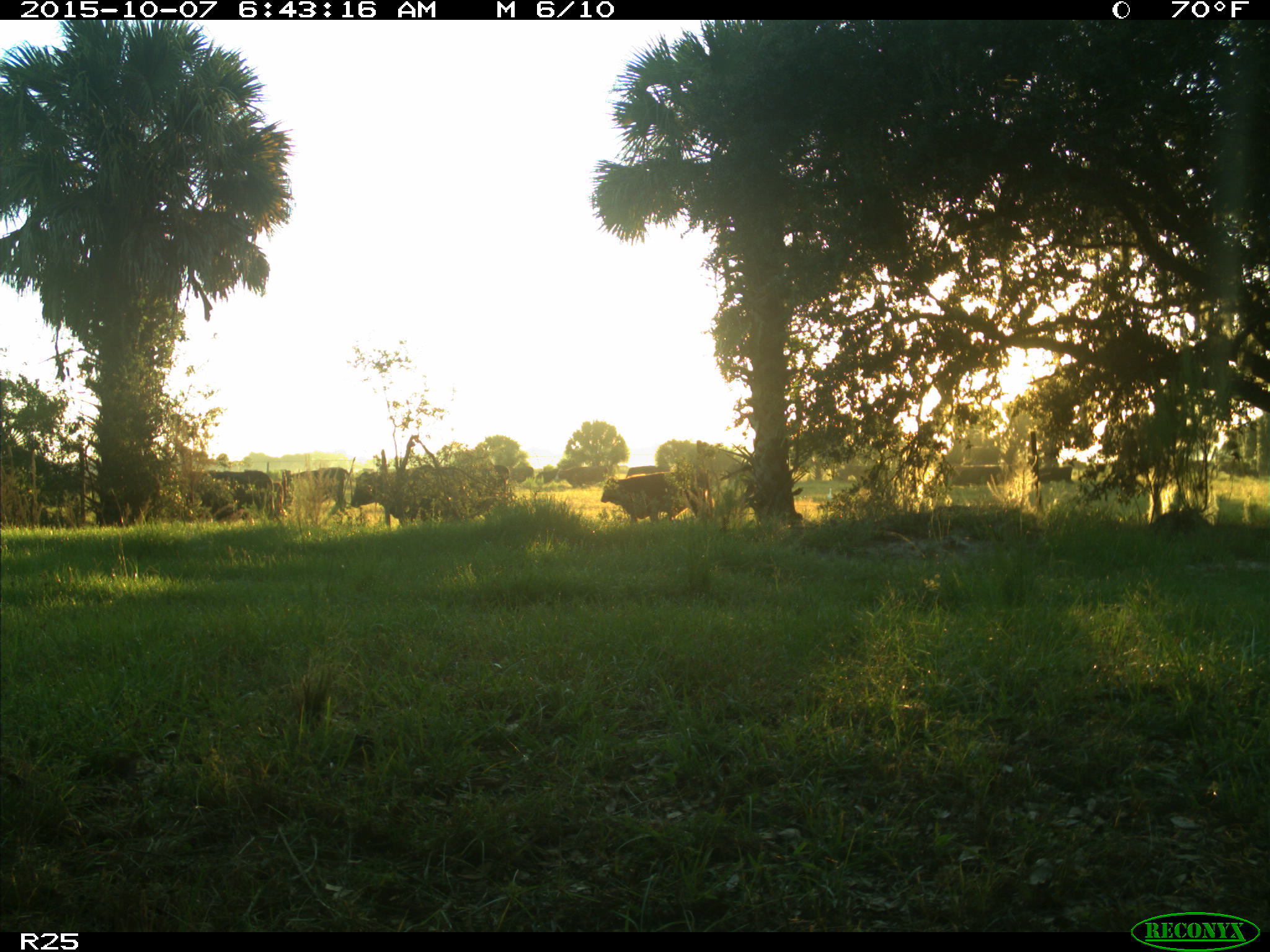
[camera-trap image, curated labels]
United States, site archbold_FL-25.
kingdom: Animalia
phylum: Chordata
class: Mammalia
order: Artiodactyla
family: Bovidae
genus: Bos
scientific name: Bos taurus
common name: domestic cow